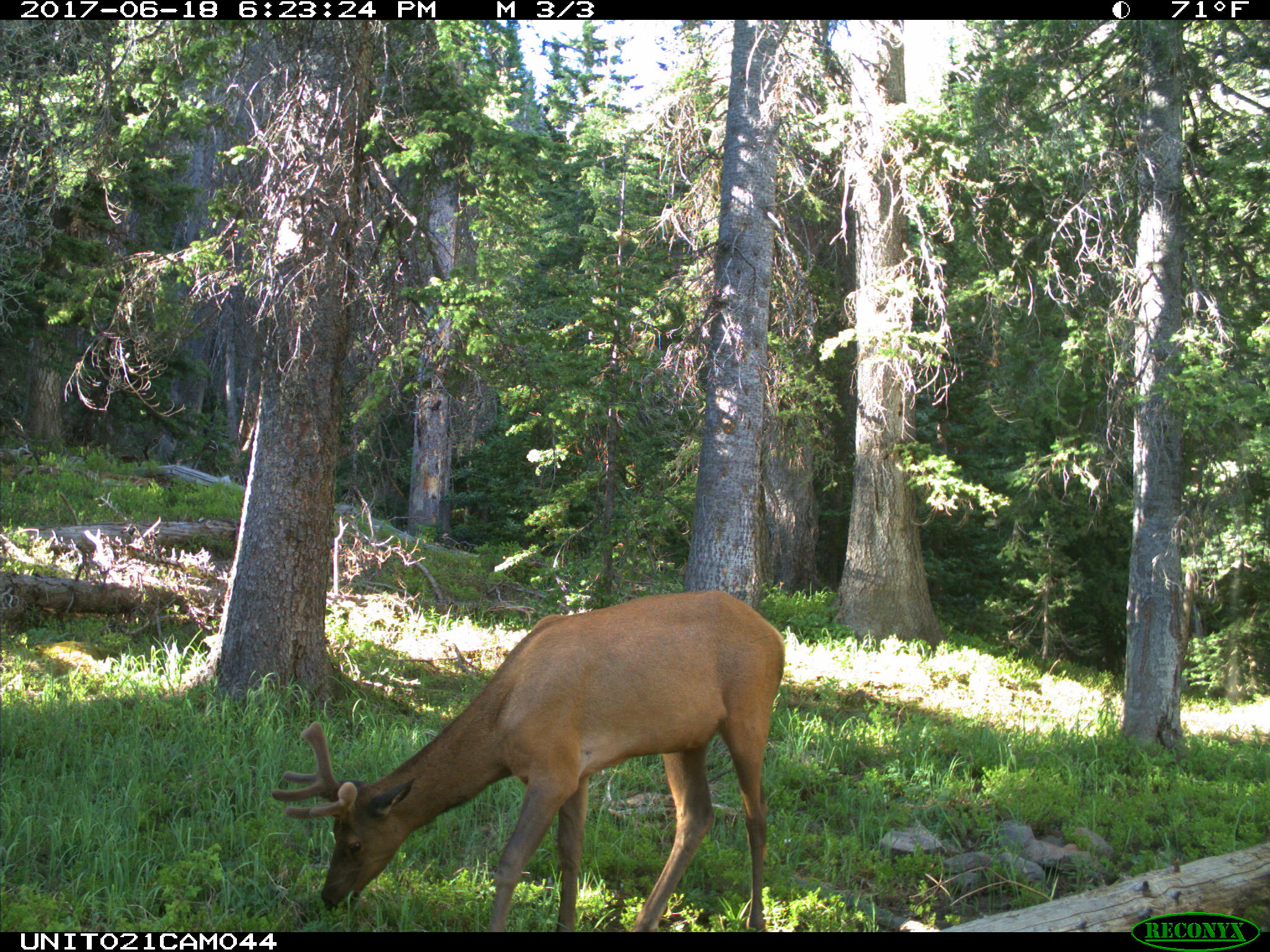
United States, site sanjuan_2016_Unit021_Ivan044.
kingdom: Animalia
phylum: Chordata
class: Mammalia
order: Artiodactyla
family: Cervidae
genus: Cervus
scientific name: Cervus elaphus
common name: red deer